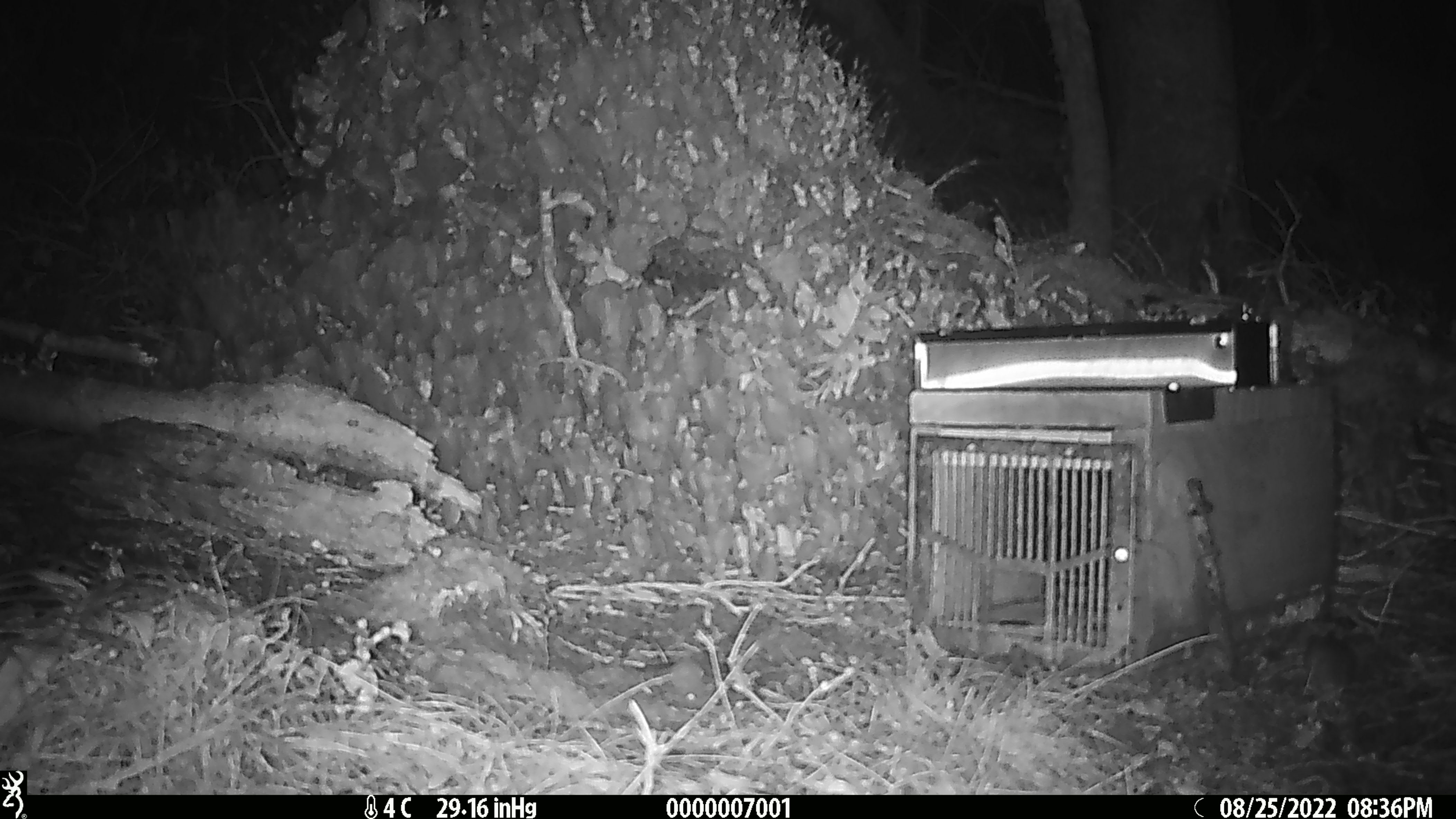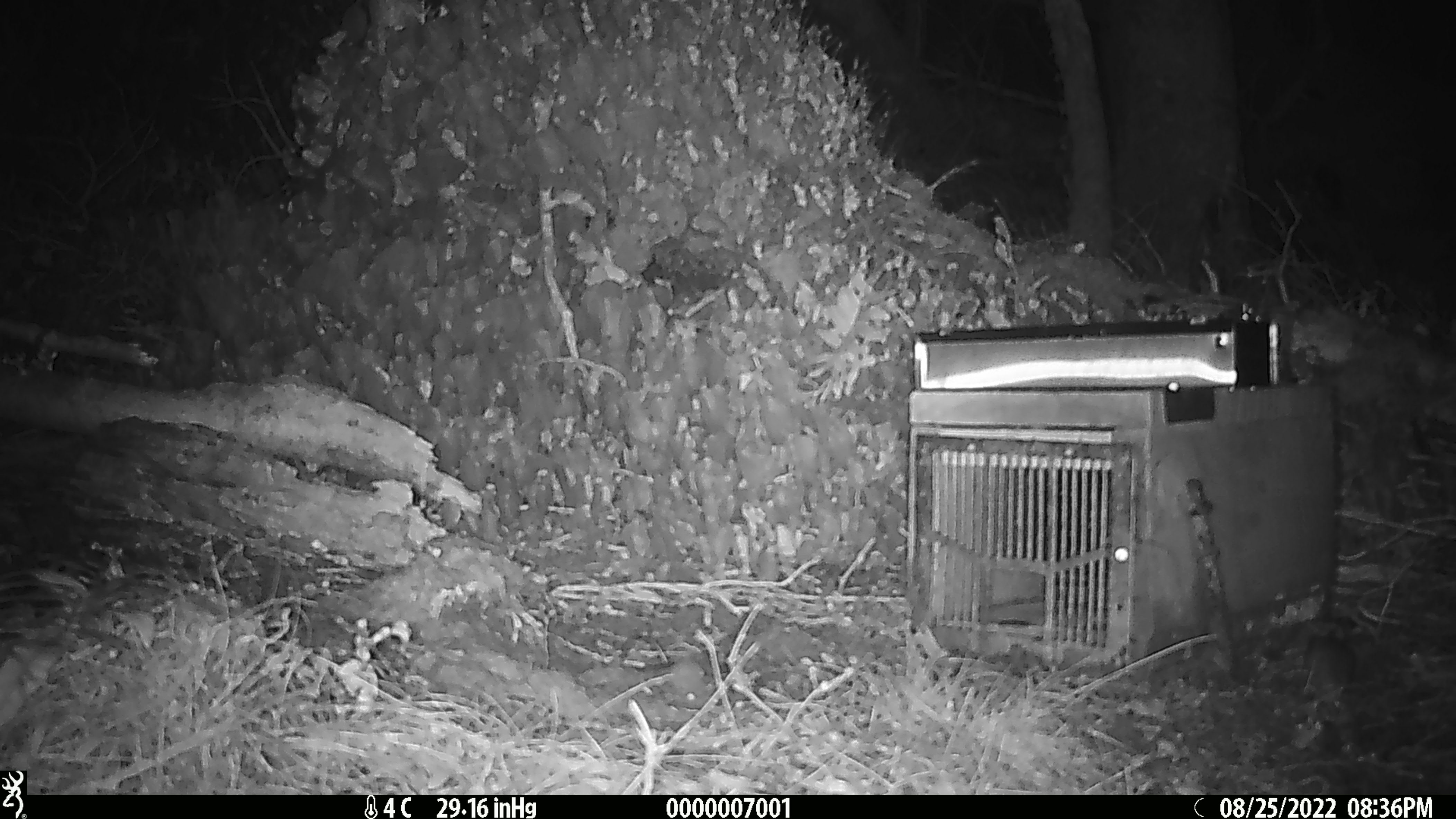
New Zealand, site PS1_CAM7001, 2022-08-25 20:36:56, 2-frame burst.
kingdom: Animalia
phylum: Chordata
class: Mammalia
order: Rodentia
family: Muridae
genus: Mus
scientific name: Mus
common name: mouse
Mouse (Mus).